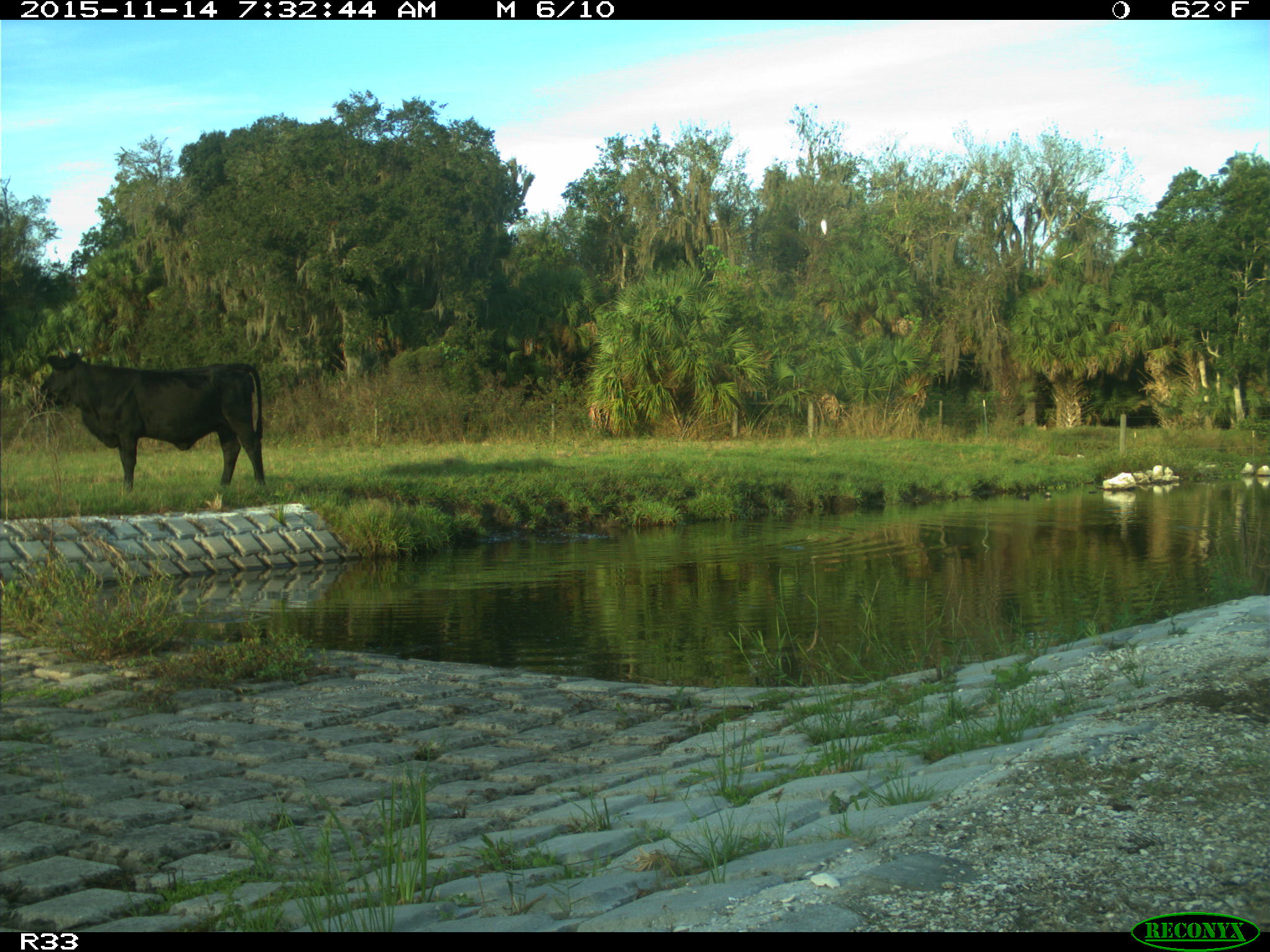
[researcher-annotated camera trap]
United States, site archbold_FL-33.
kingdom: Animalia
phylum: Chordata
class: Mammalia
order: Artiodactyla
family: Bovidae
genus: Bos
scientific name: Bos taurus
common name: domestic cow